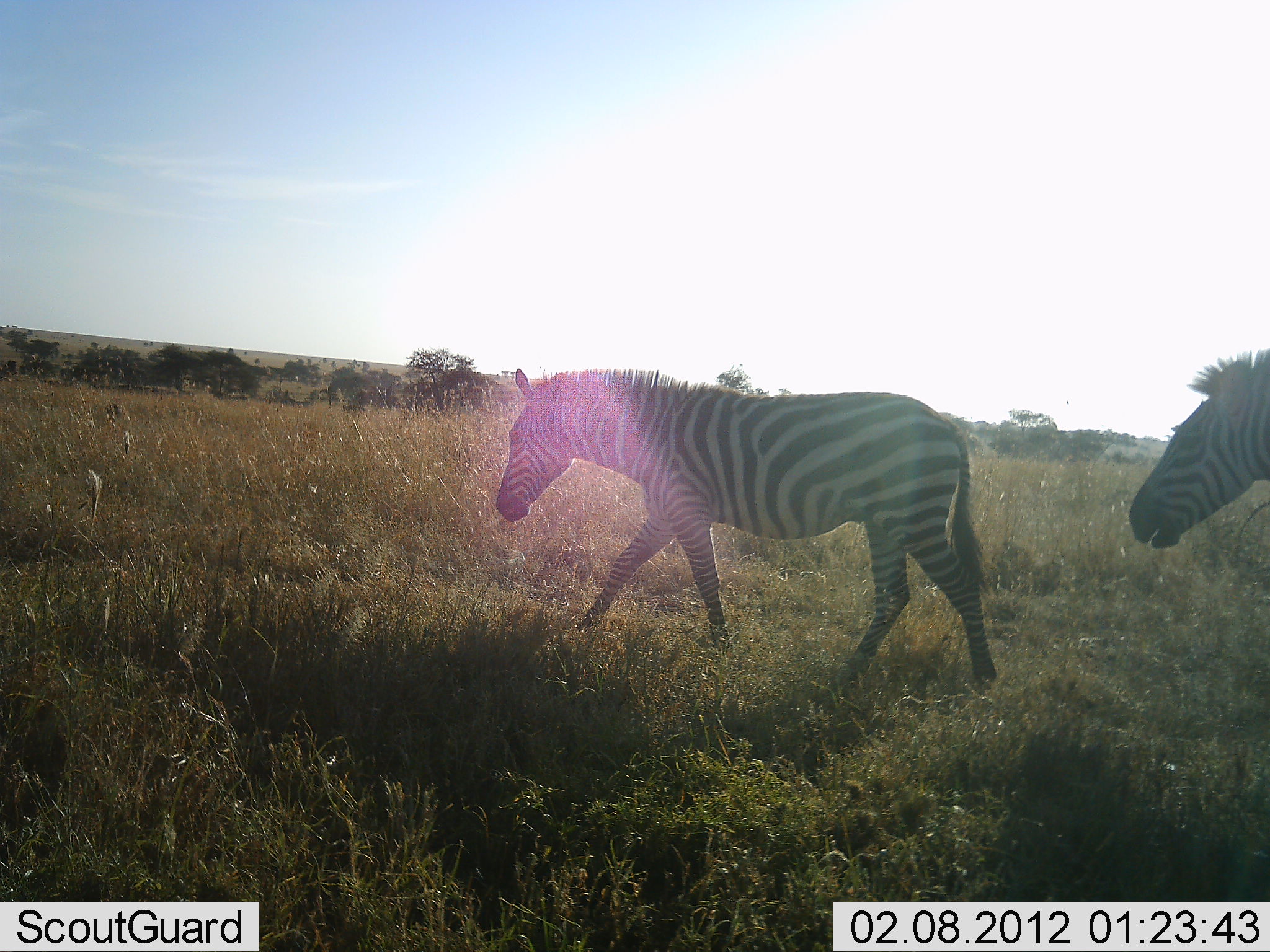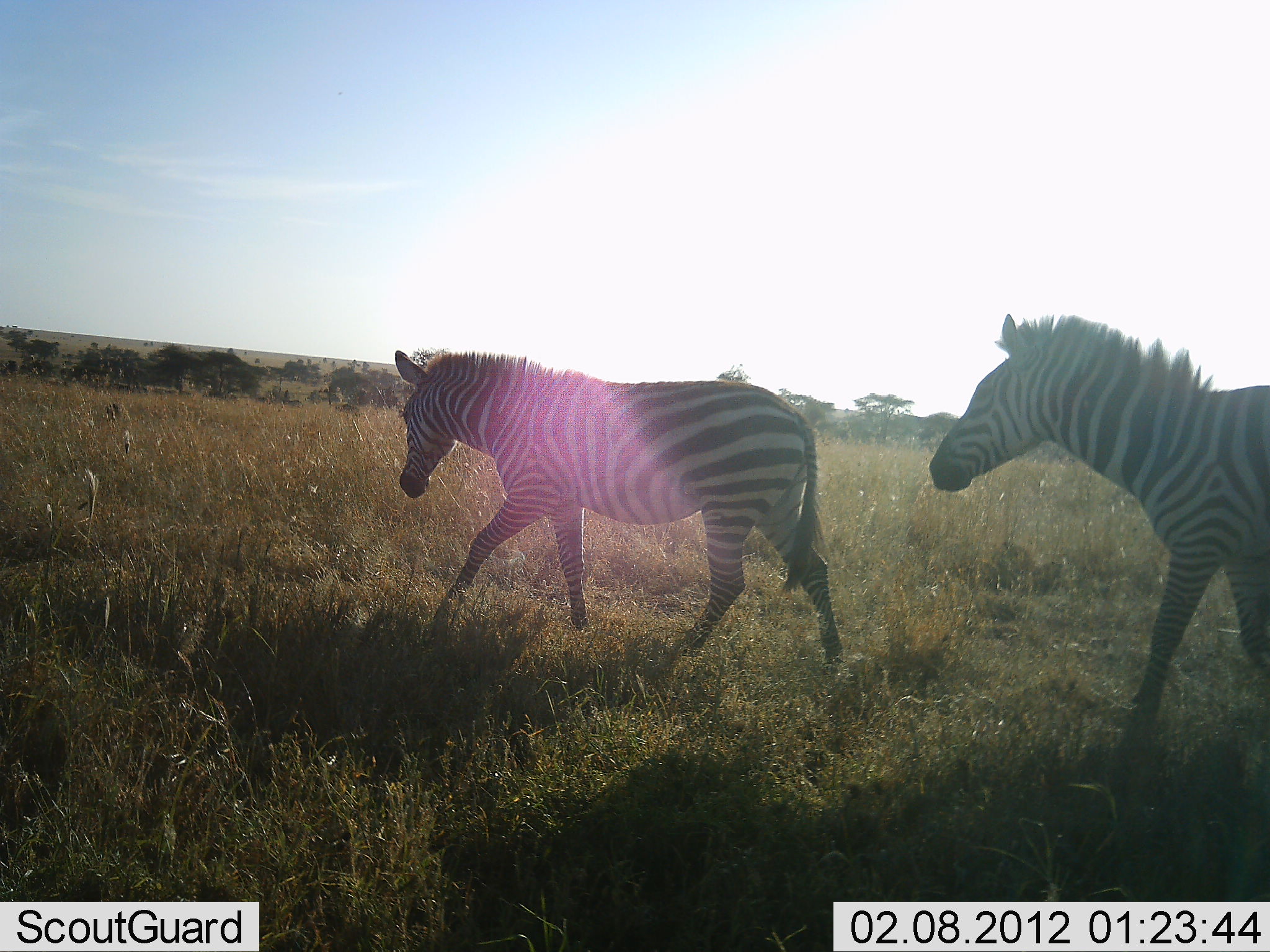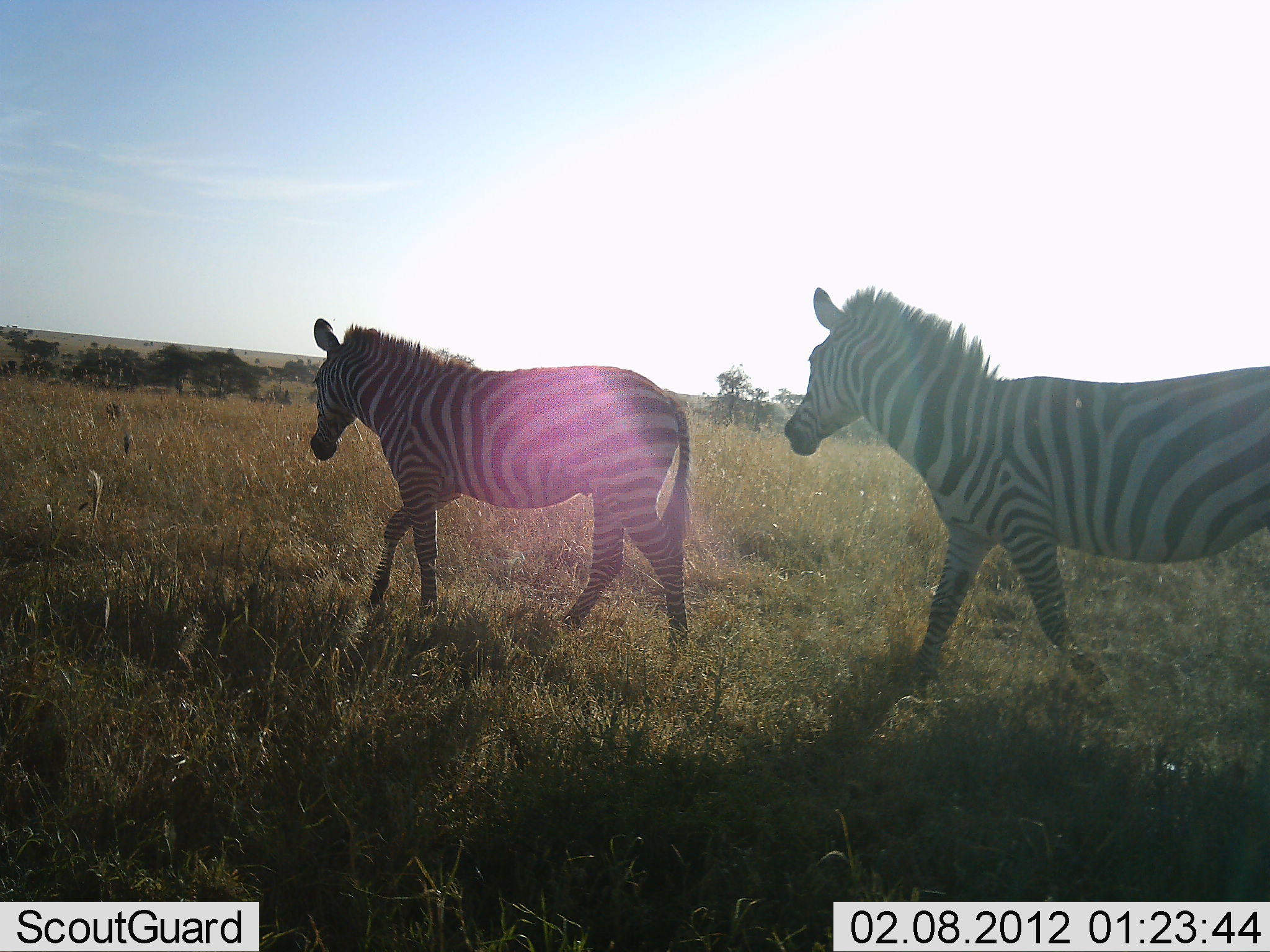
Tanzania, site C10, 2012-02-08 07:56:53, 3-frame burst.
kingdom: Animalia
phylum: Chordata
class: Mammalia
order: Perissodactyla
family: Equidae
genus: Equus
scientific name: Equus quagga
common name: plains zebra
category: zebra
Zebra (plains zebra) (Equus quagga), count 2. Behavior (volunteer vote fractions): standing 0%, resting 0%, moving 100%, interacting 0%. Young present (vote fraction): 0%. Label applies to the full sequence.